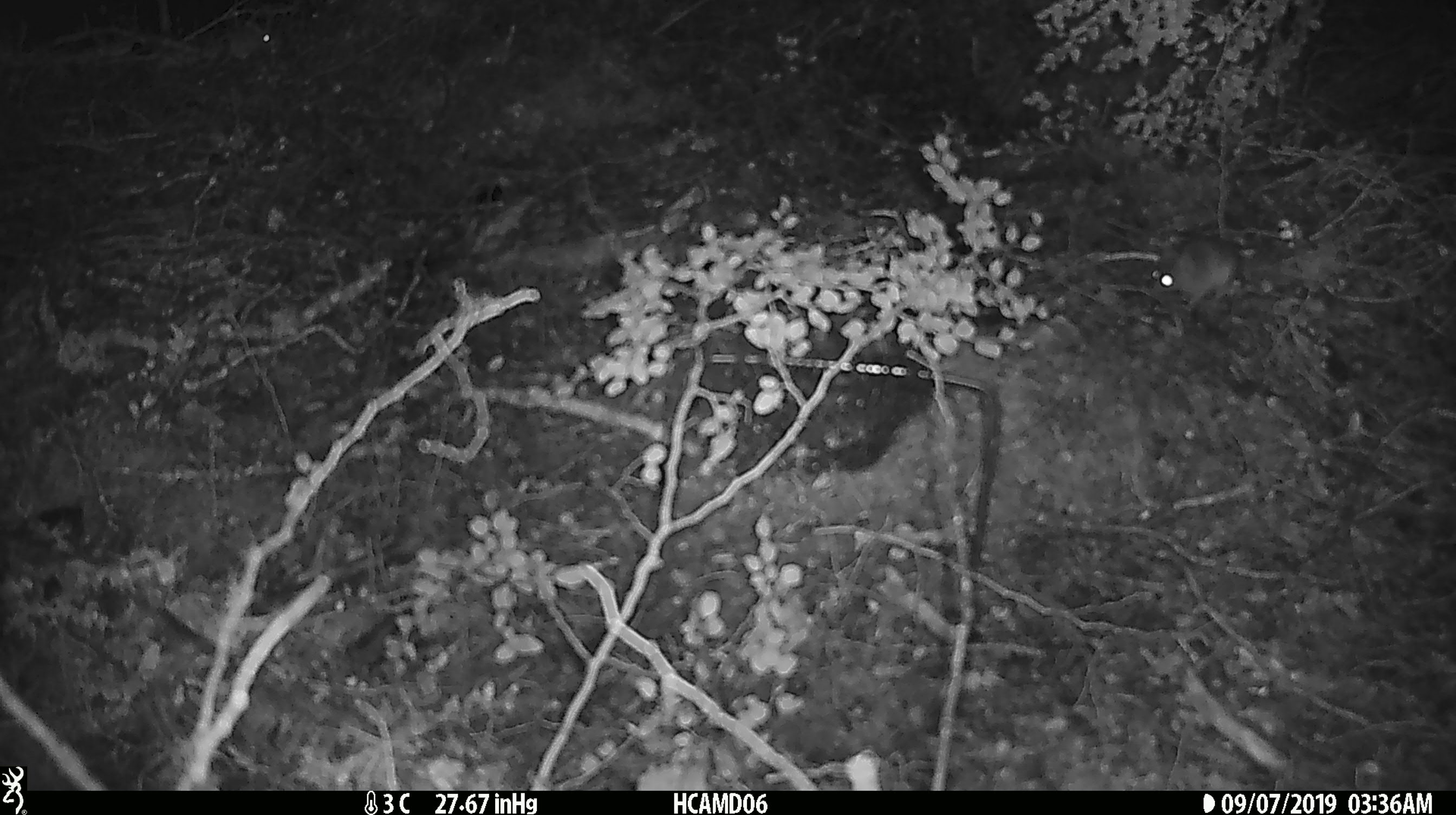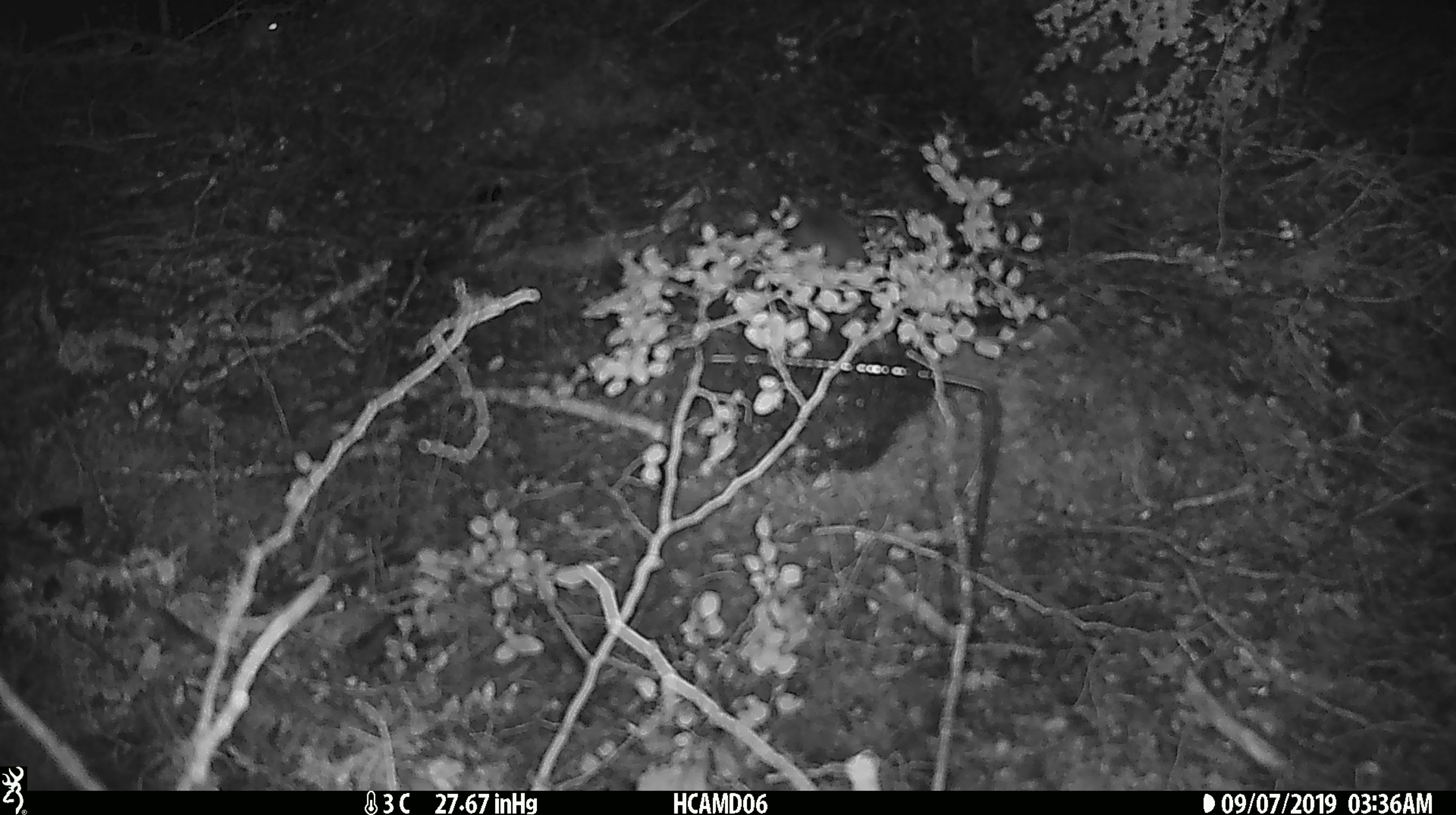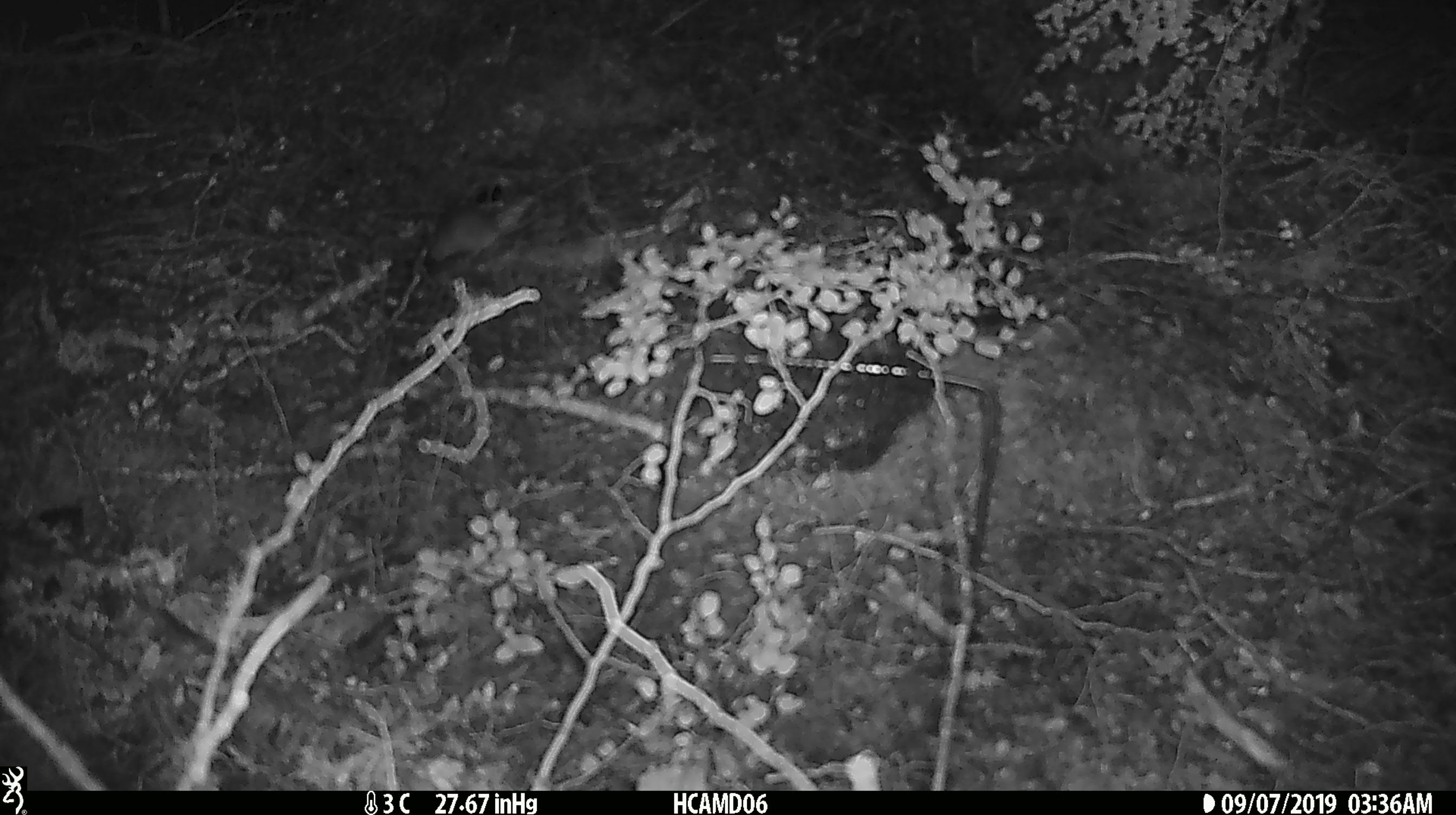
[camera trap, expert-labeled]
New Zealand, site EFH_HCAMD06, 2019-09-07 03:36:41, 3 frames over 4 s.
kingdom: Animalia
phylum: Chordata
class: Mammalia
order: Rodentia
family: Muridae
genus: Mus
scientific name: Mus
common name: mouse